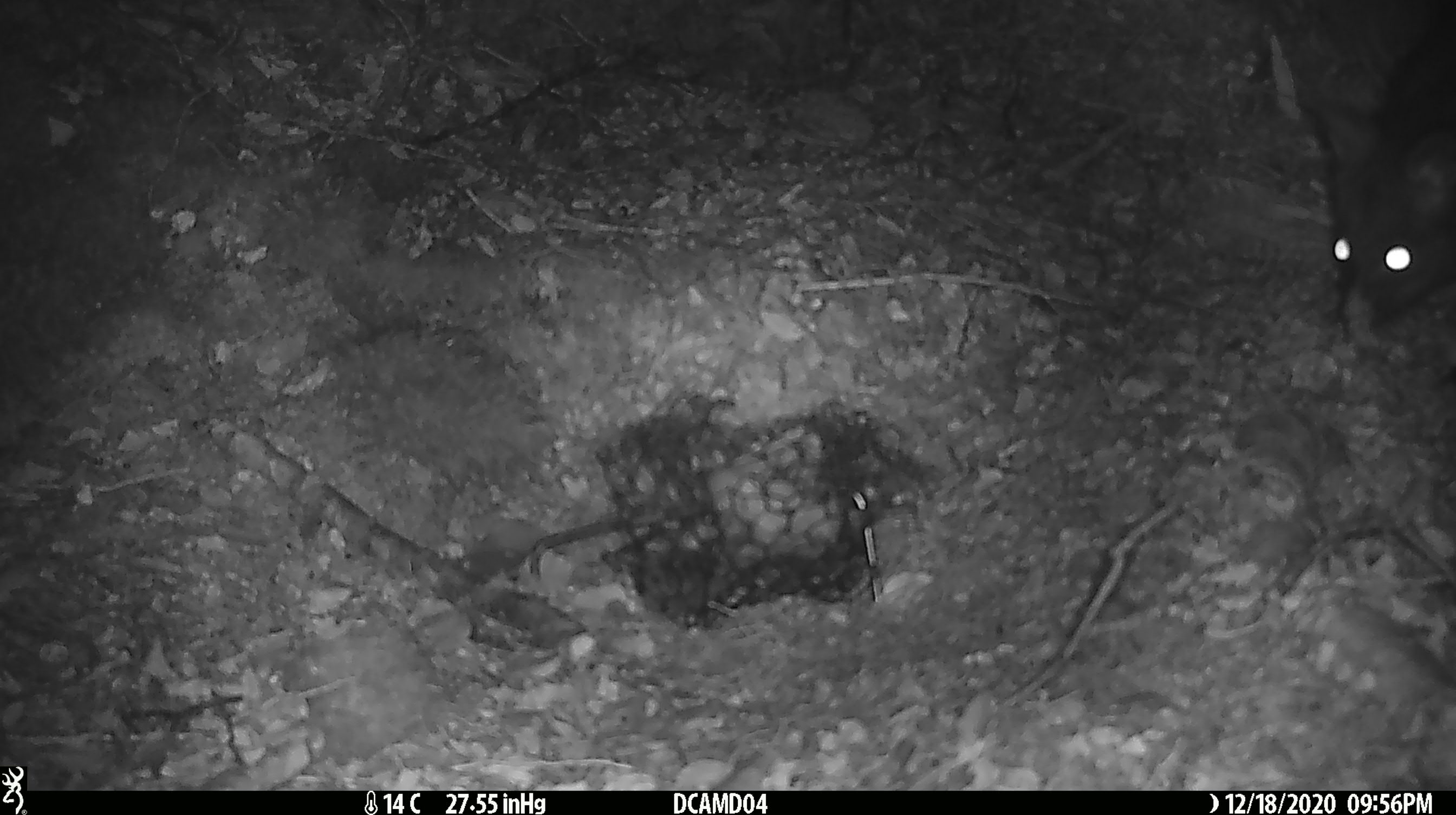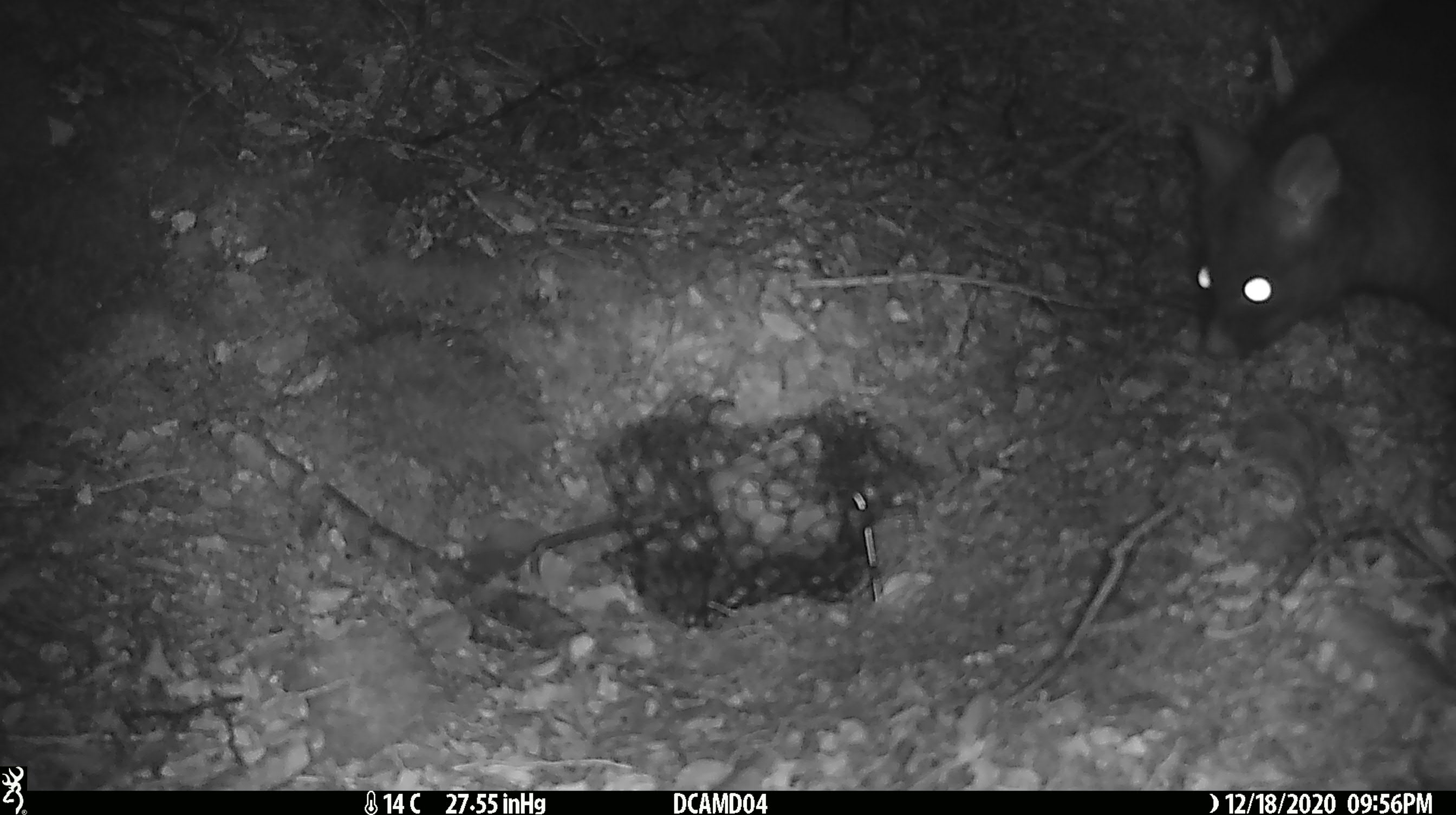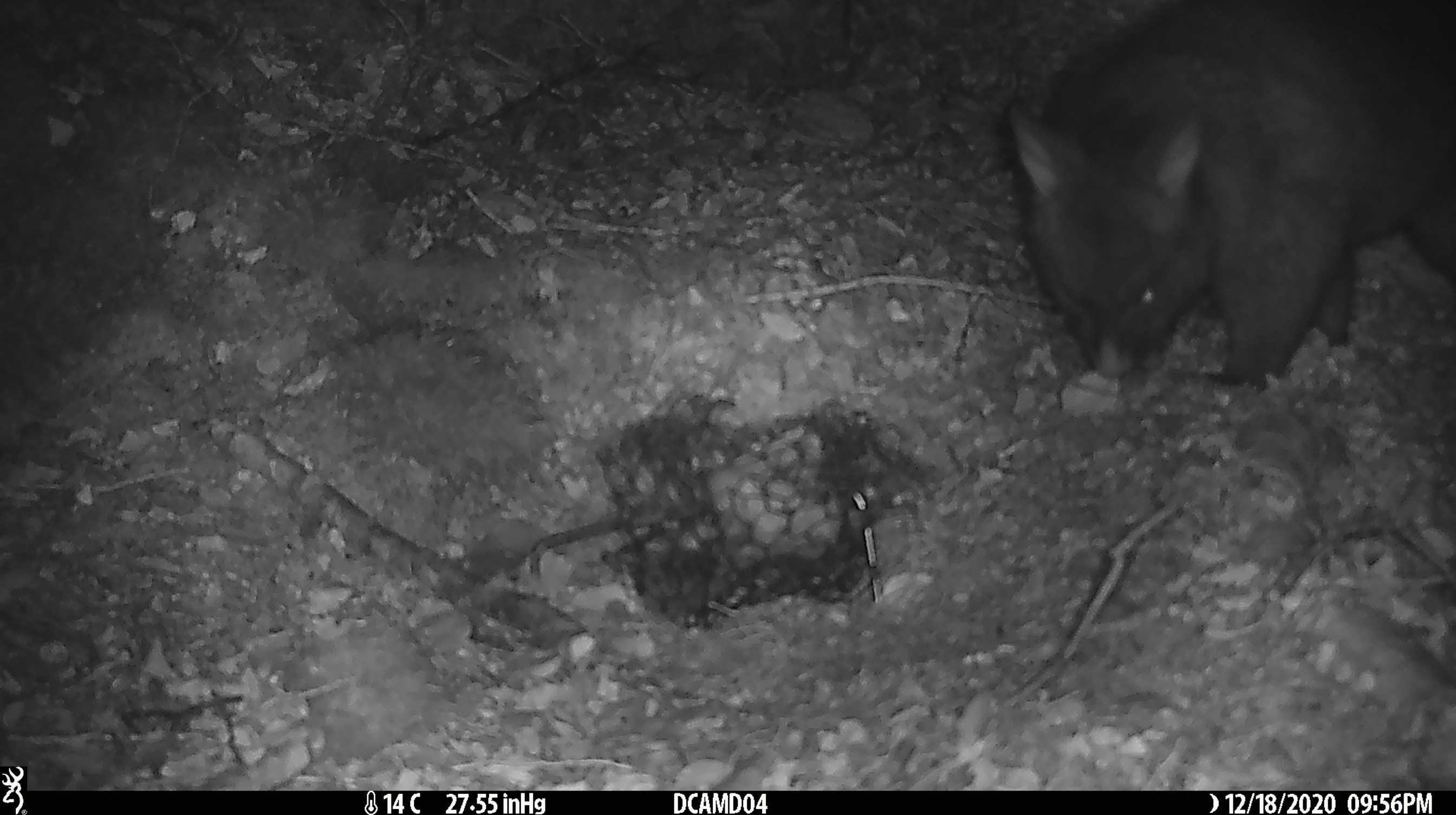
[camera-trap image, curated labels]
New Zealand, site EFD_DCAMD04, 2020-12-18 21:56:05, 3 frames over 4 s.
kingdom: Animalia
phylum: Chordata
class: Mammalia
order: Diprotodontia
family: Phalangeridae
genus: Trichosurus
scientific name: Trichosurus vulpecula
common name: common brushtail possum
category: possum